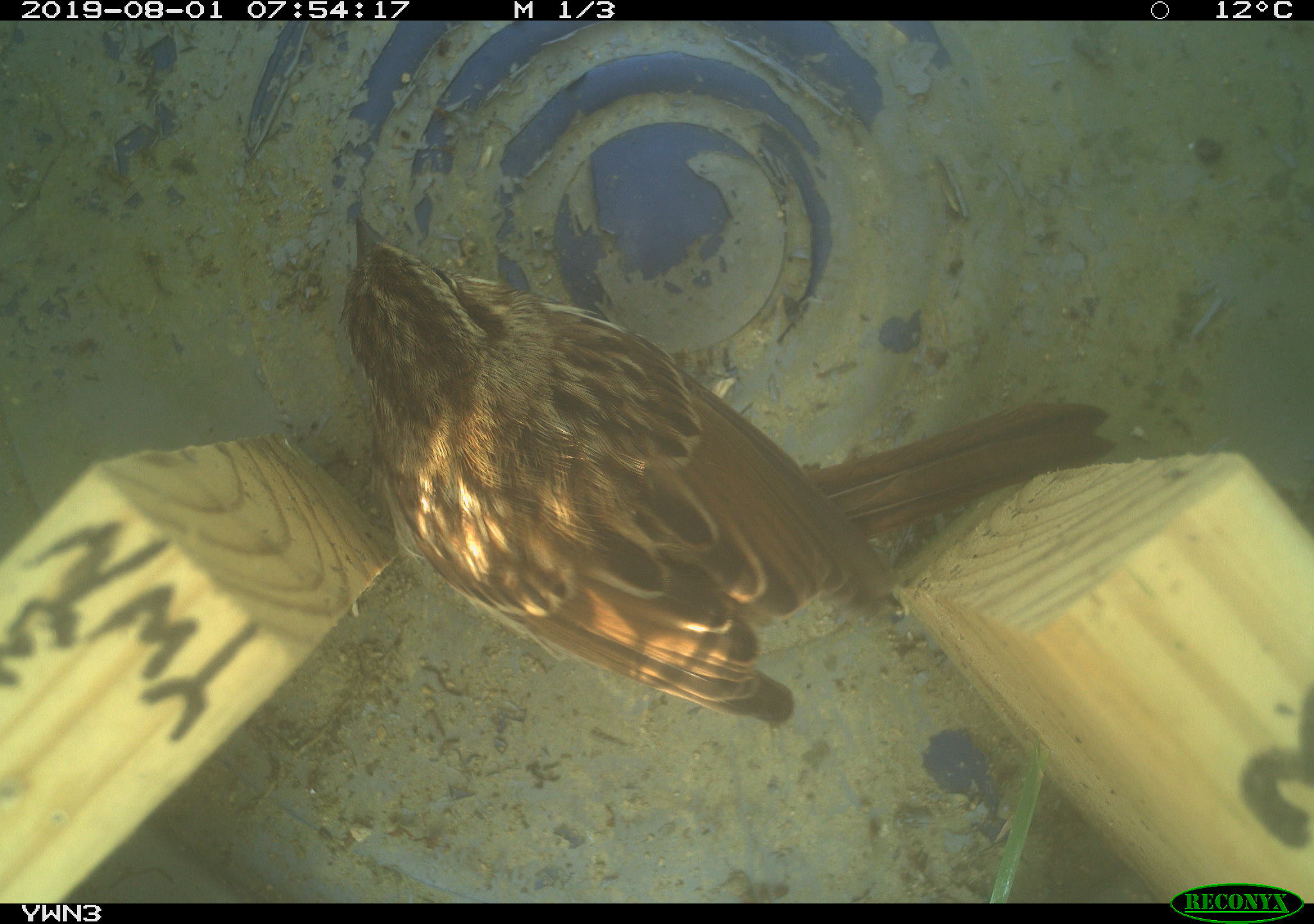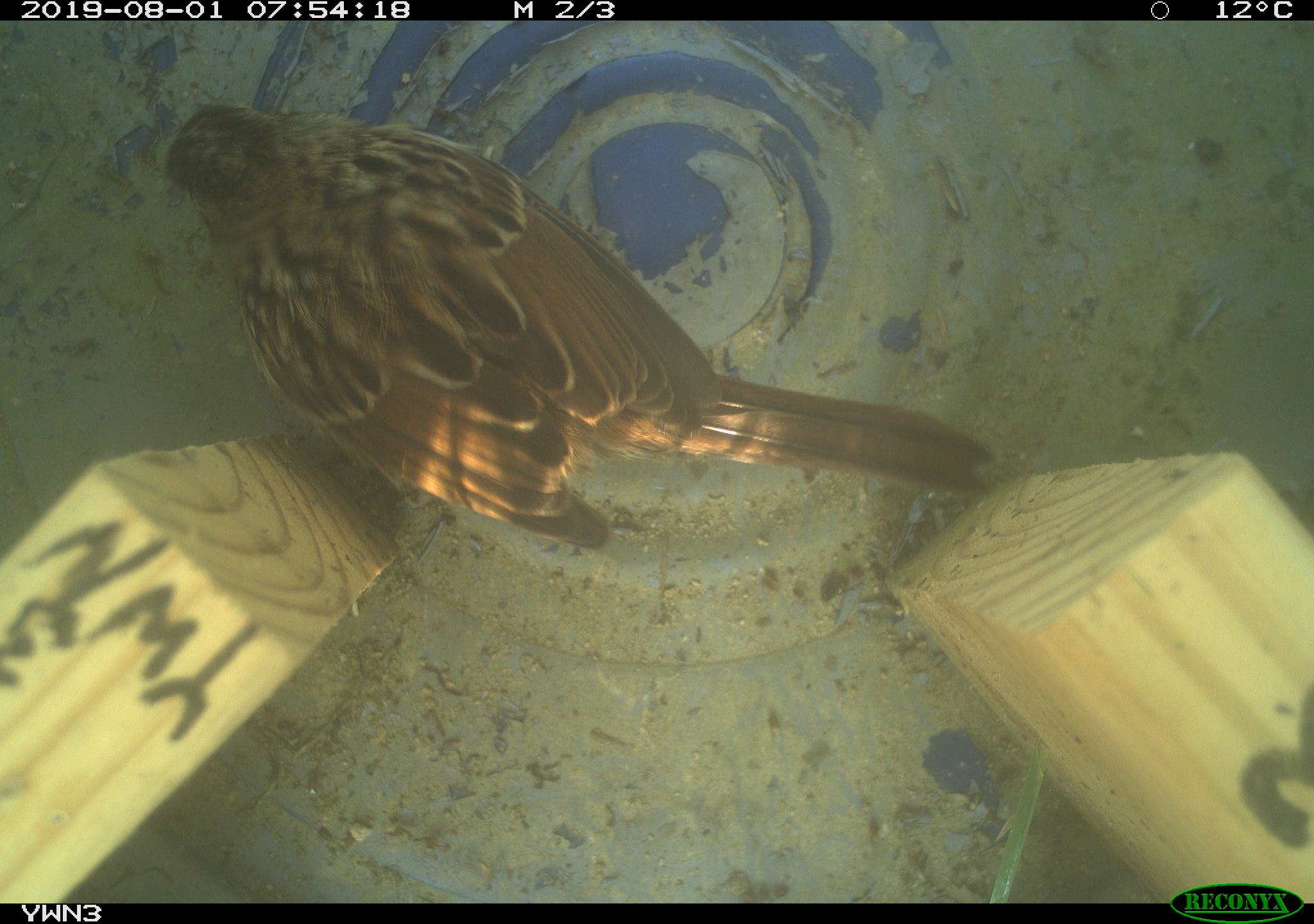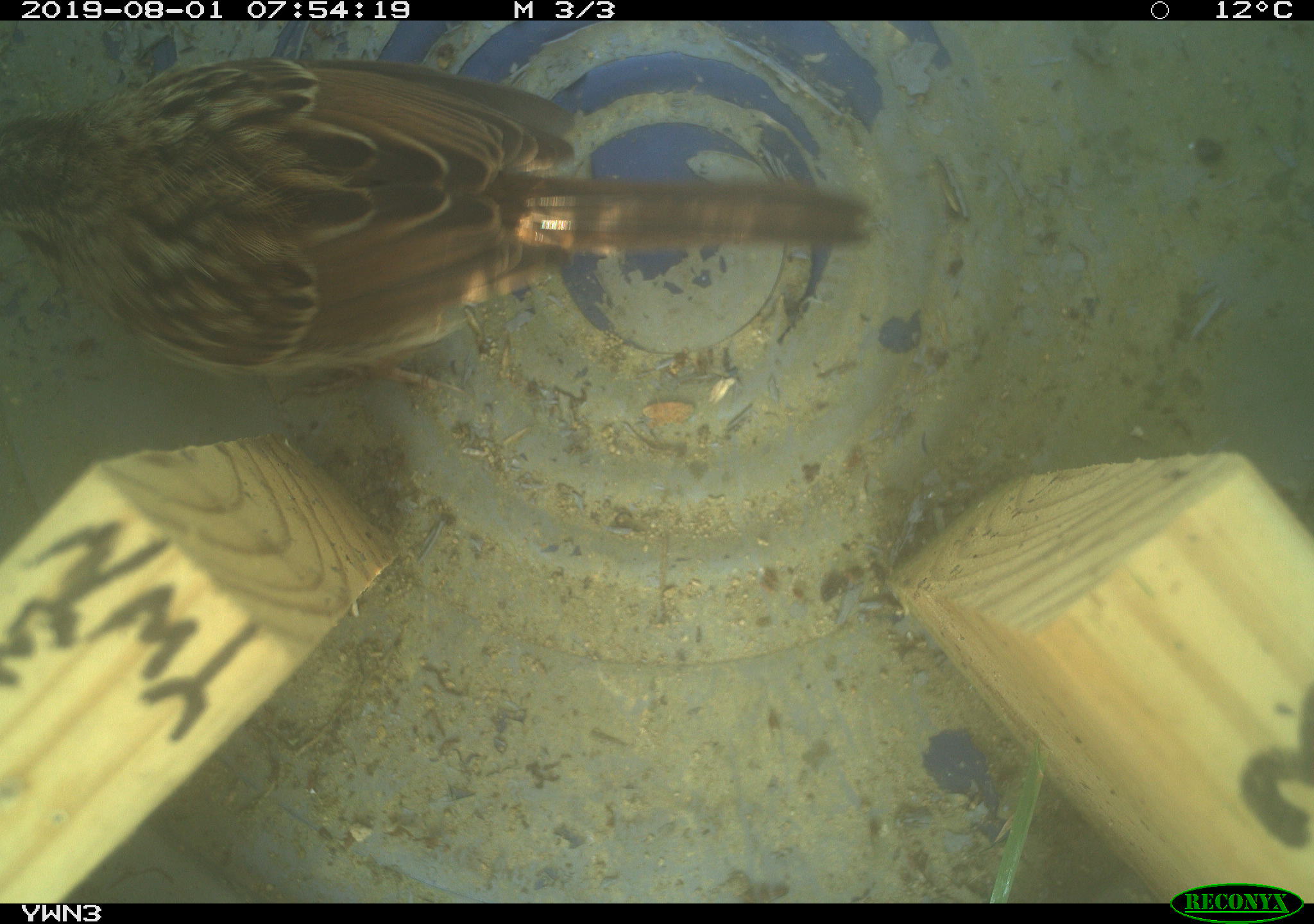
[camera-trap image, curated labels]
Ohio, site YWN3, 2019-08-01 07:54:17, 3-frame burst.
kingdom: Animalia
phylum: Chordata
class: Aves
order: Passeriformes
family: Passerellidae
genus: Melospiza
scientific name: Melospiza melodia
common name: song sparrow